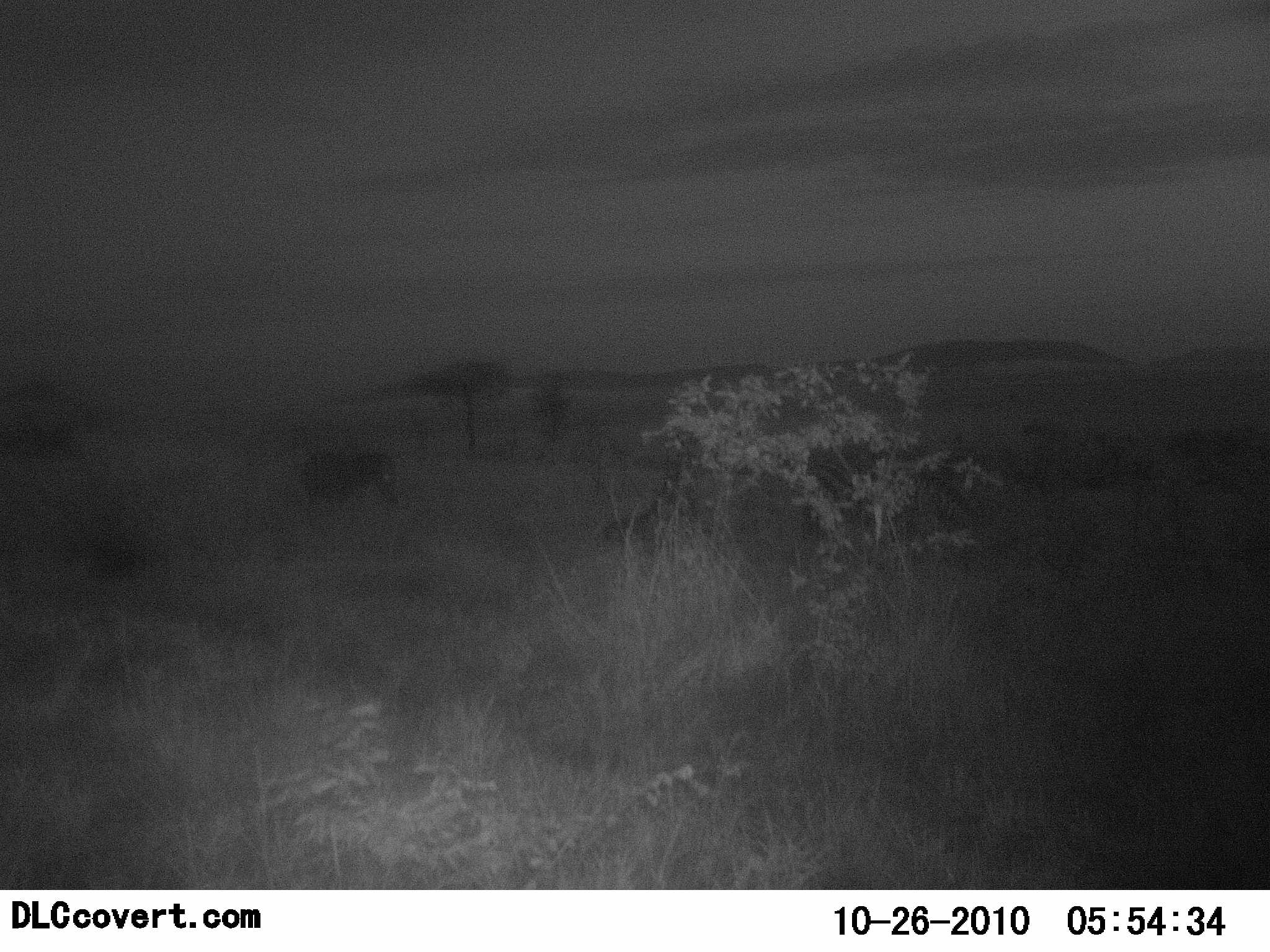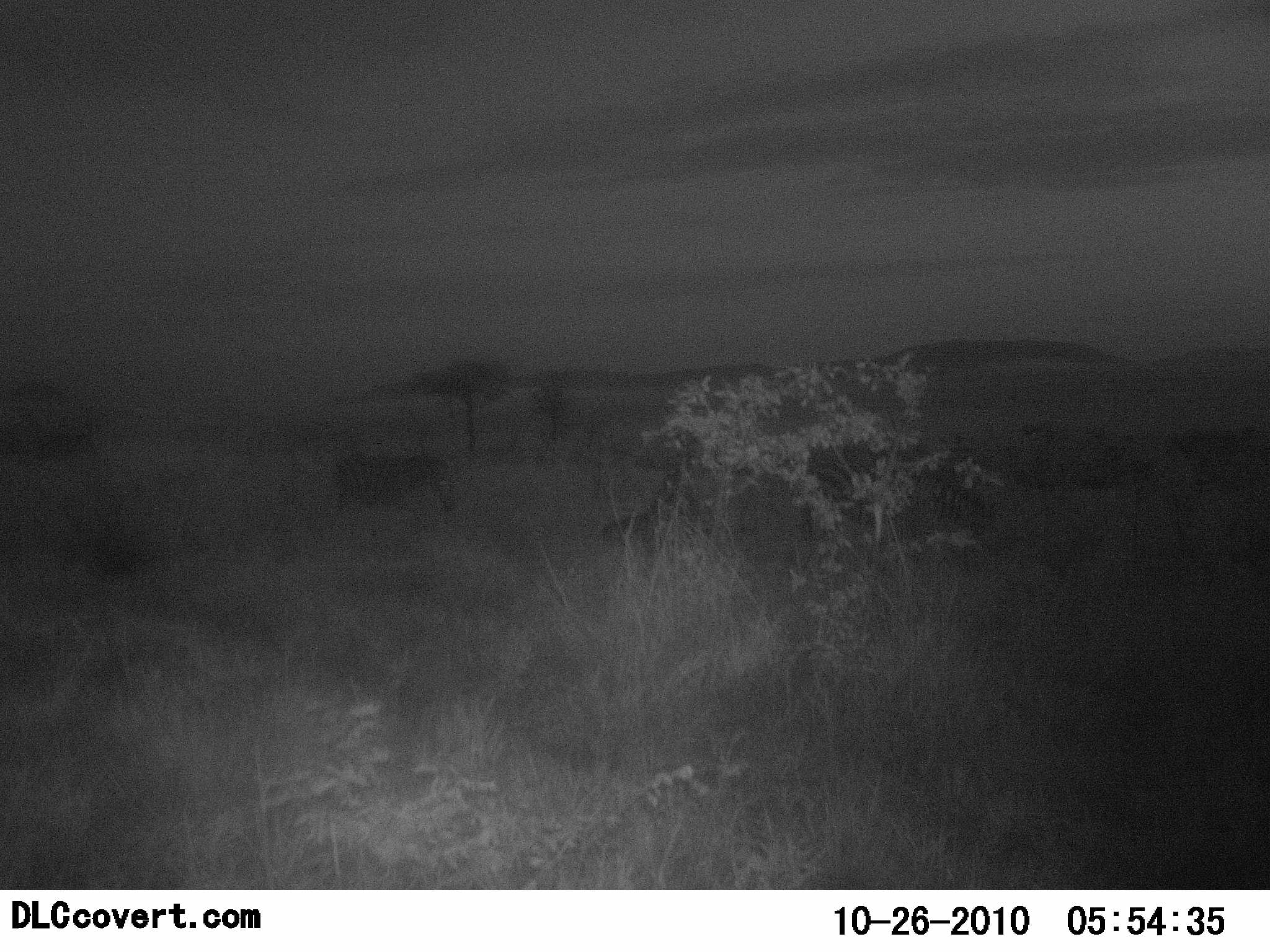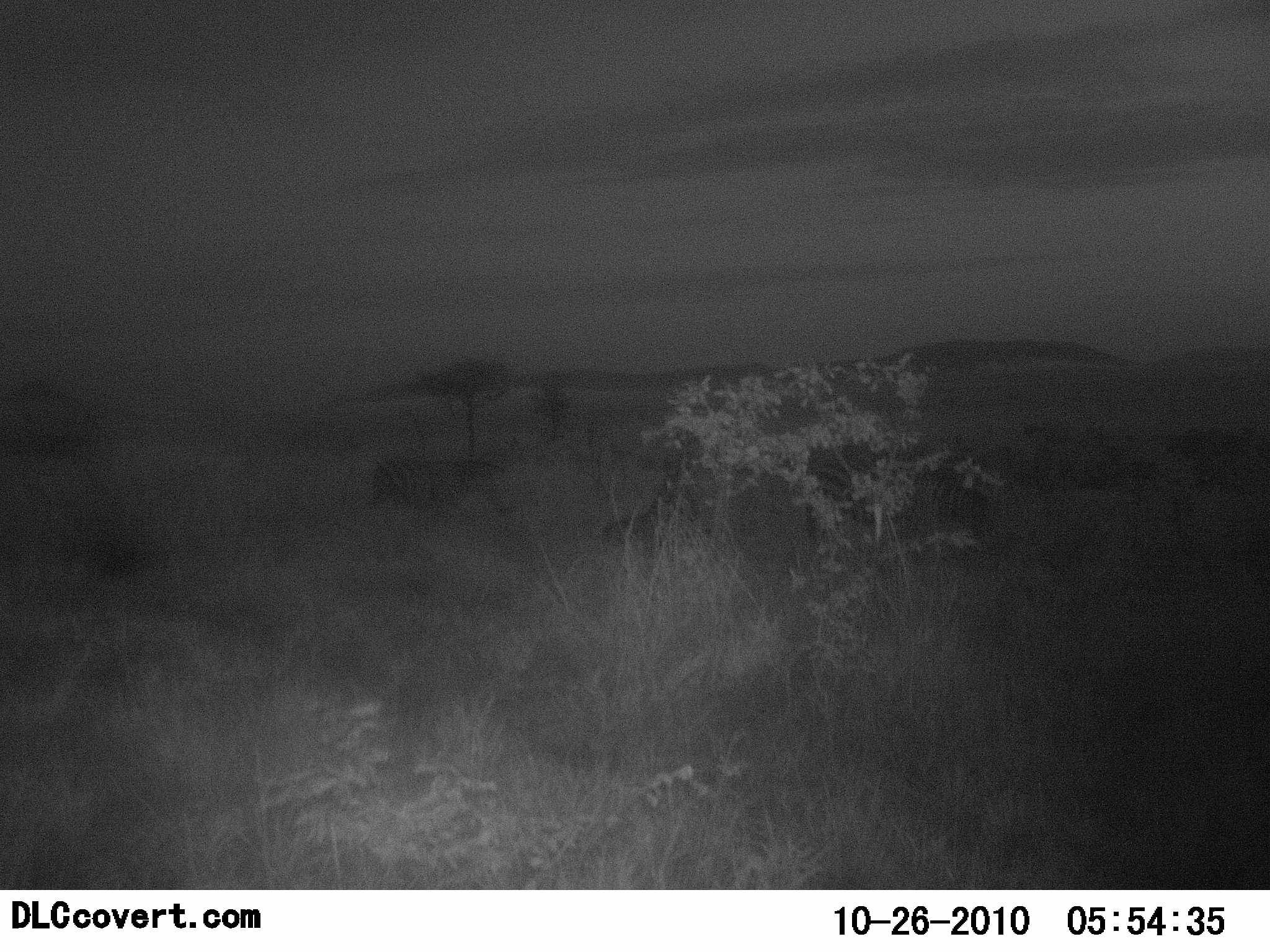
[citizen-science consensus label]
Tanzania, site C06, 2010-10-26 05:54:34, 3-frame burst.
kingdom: Animalia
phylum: Chordata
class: Mammalia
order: Perissodactyla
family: Equidae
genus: Equus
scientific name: Equus quagga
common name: plains zebra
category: zebra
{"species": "zebra (plains zebra) (Equus quagga)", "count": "1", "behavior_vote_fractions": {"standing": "27%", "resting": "9%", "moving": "91%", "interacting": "0%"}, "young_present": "9%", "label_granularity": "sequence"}